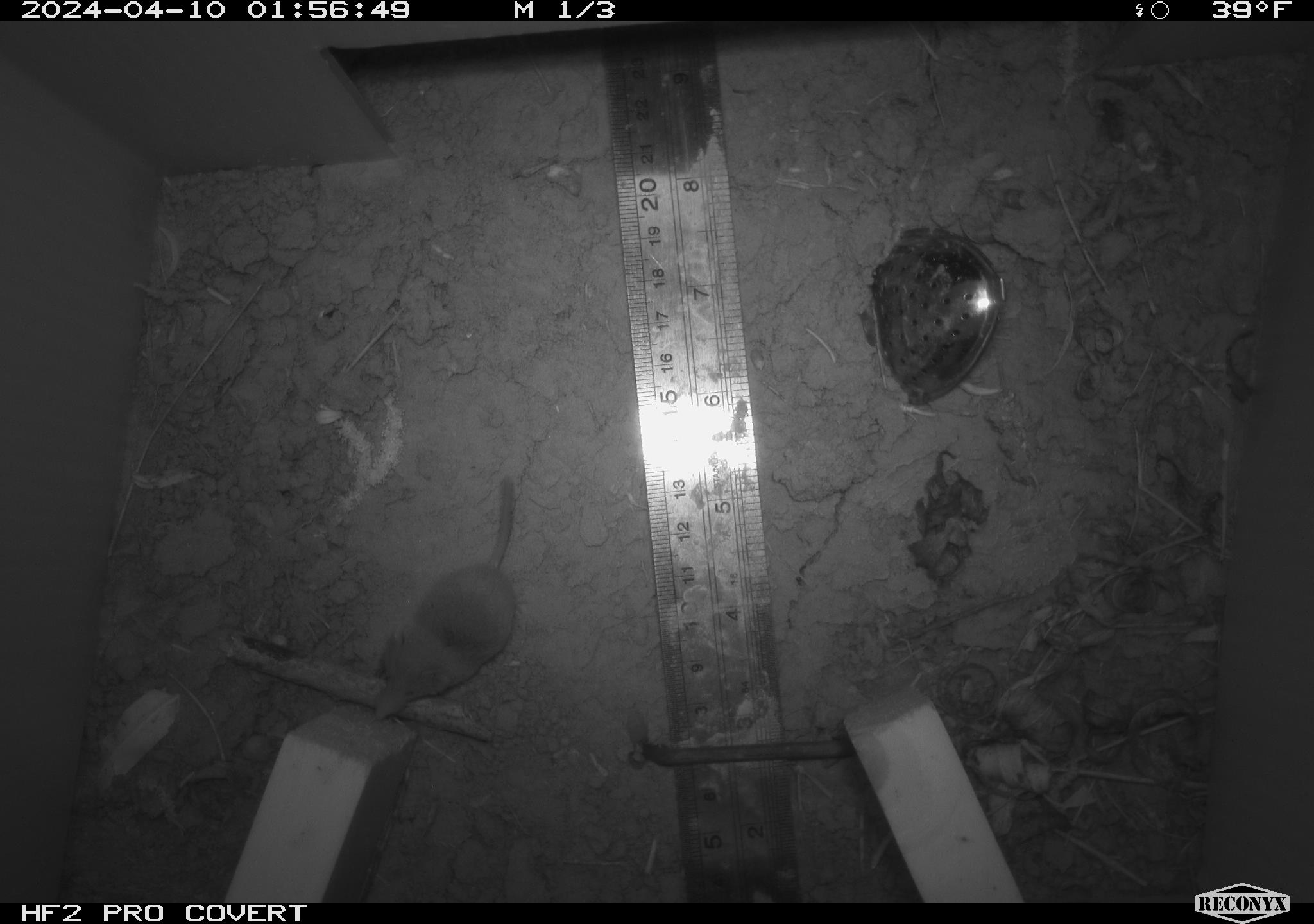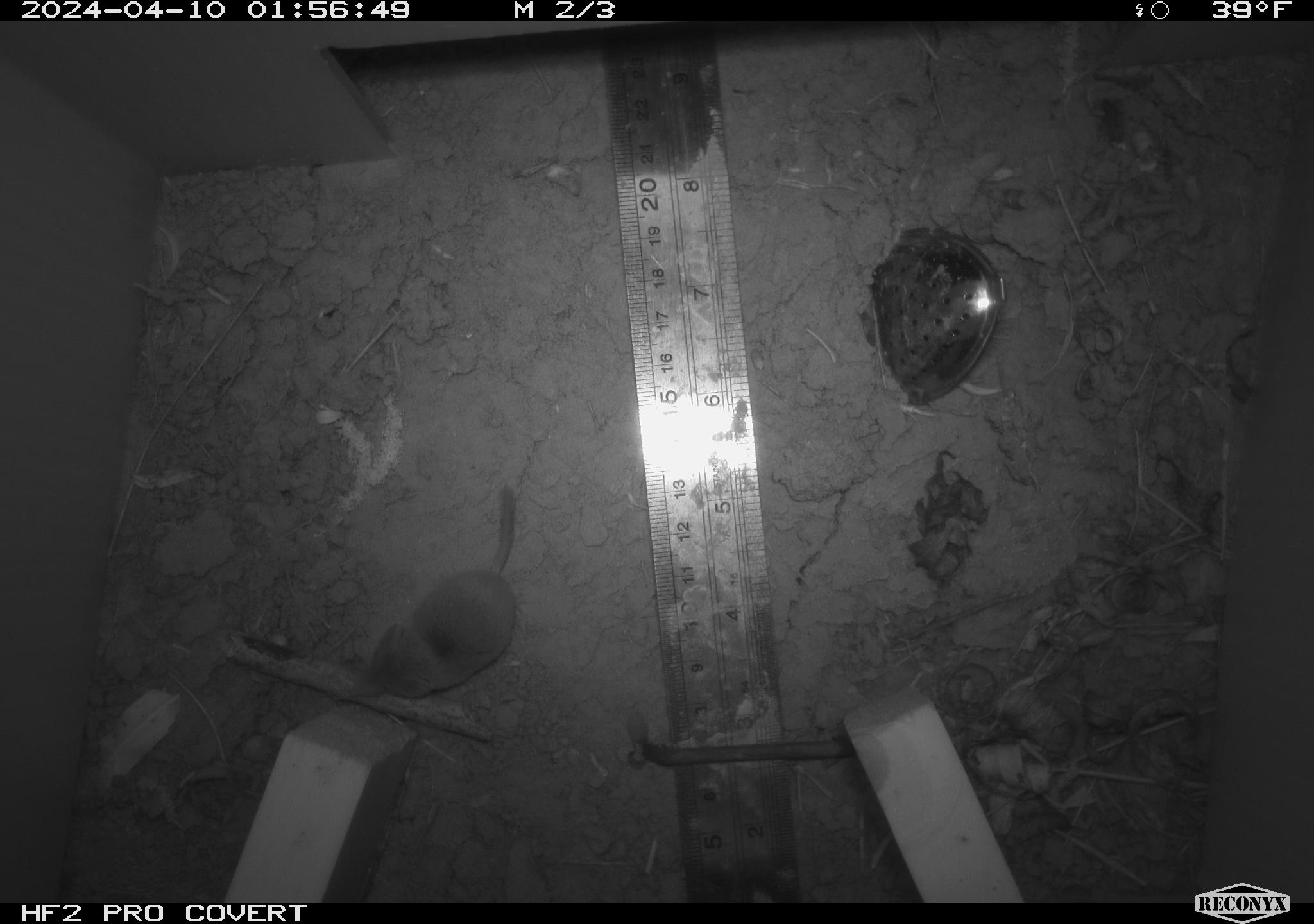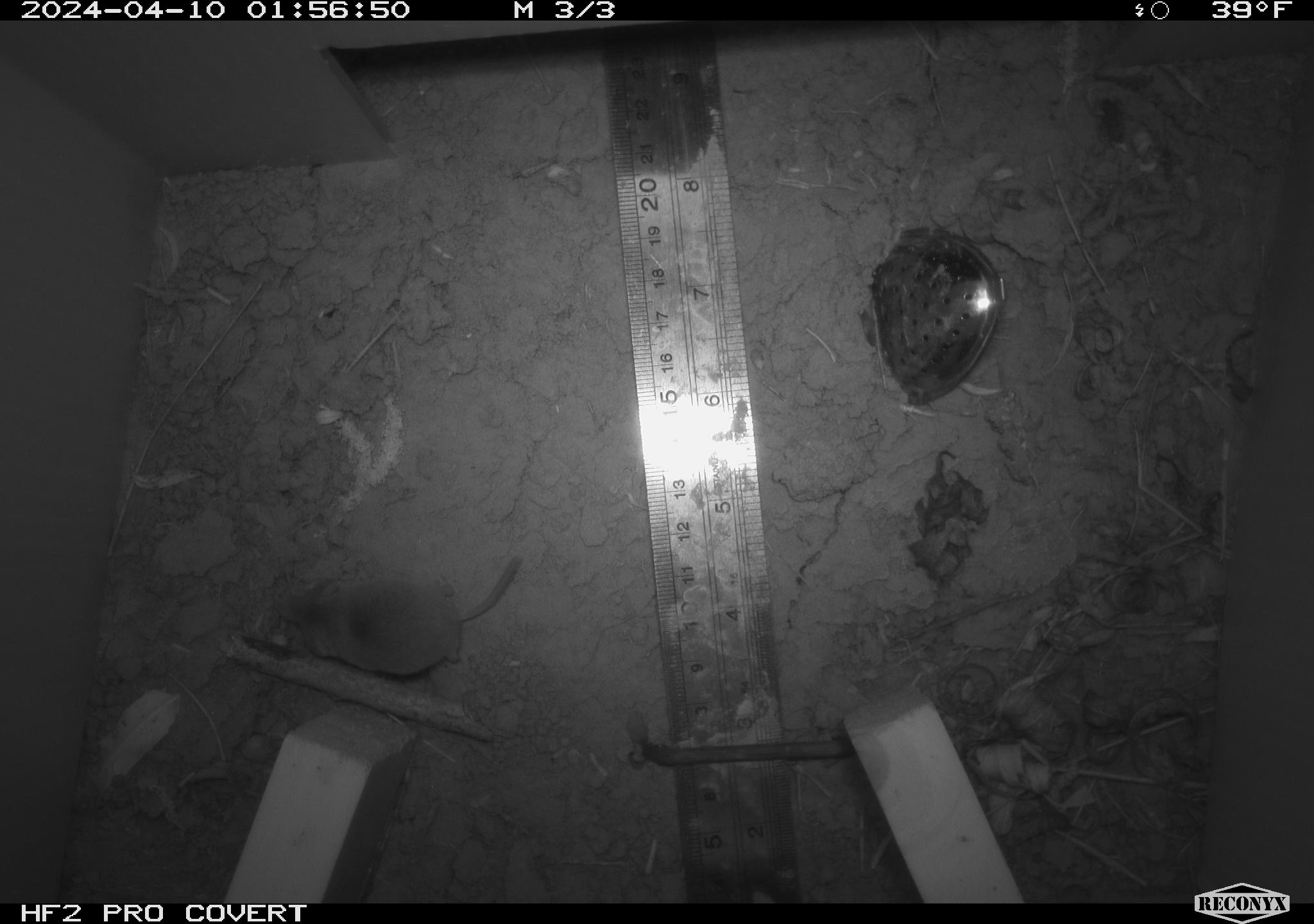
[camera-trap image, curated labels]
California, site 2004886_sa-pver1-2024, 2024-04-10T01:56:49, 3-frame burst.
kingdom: Animalia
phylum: Chordata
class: Mammalia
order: Eulipotyphla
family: Soricidae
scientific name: Soricidae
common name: shrews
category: soricidae family